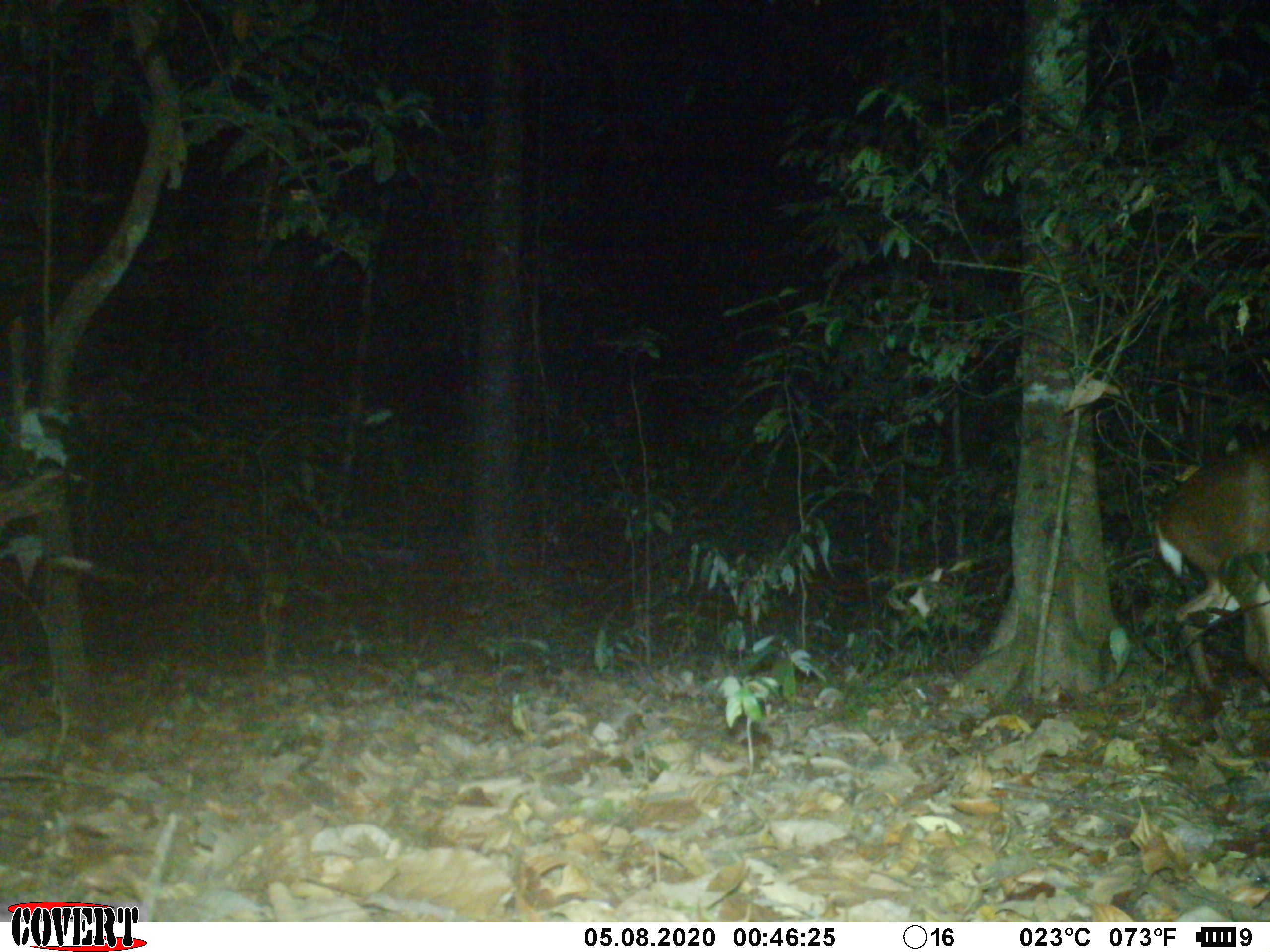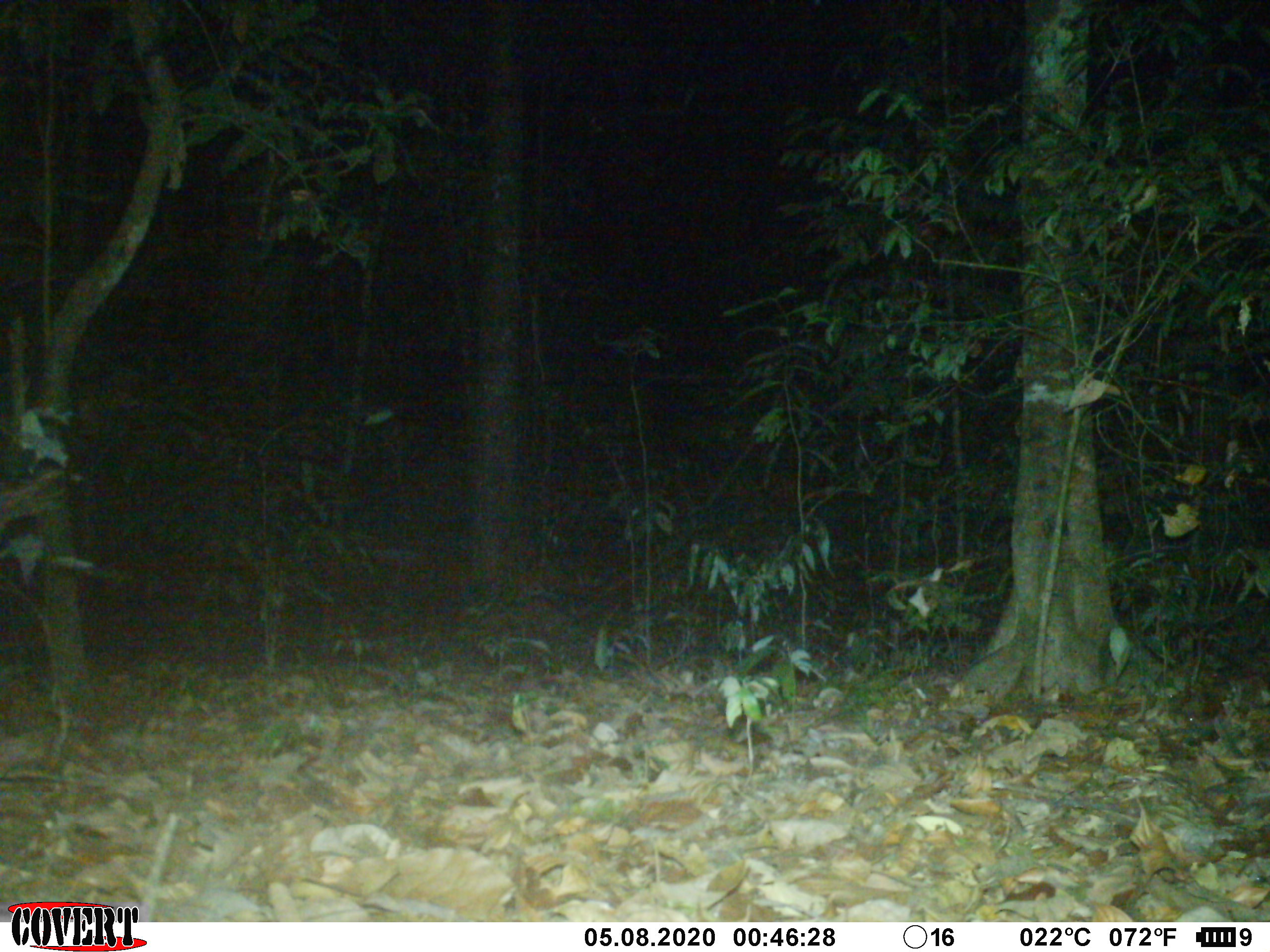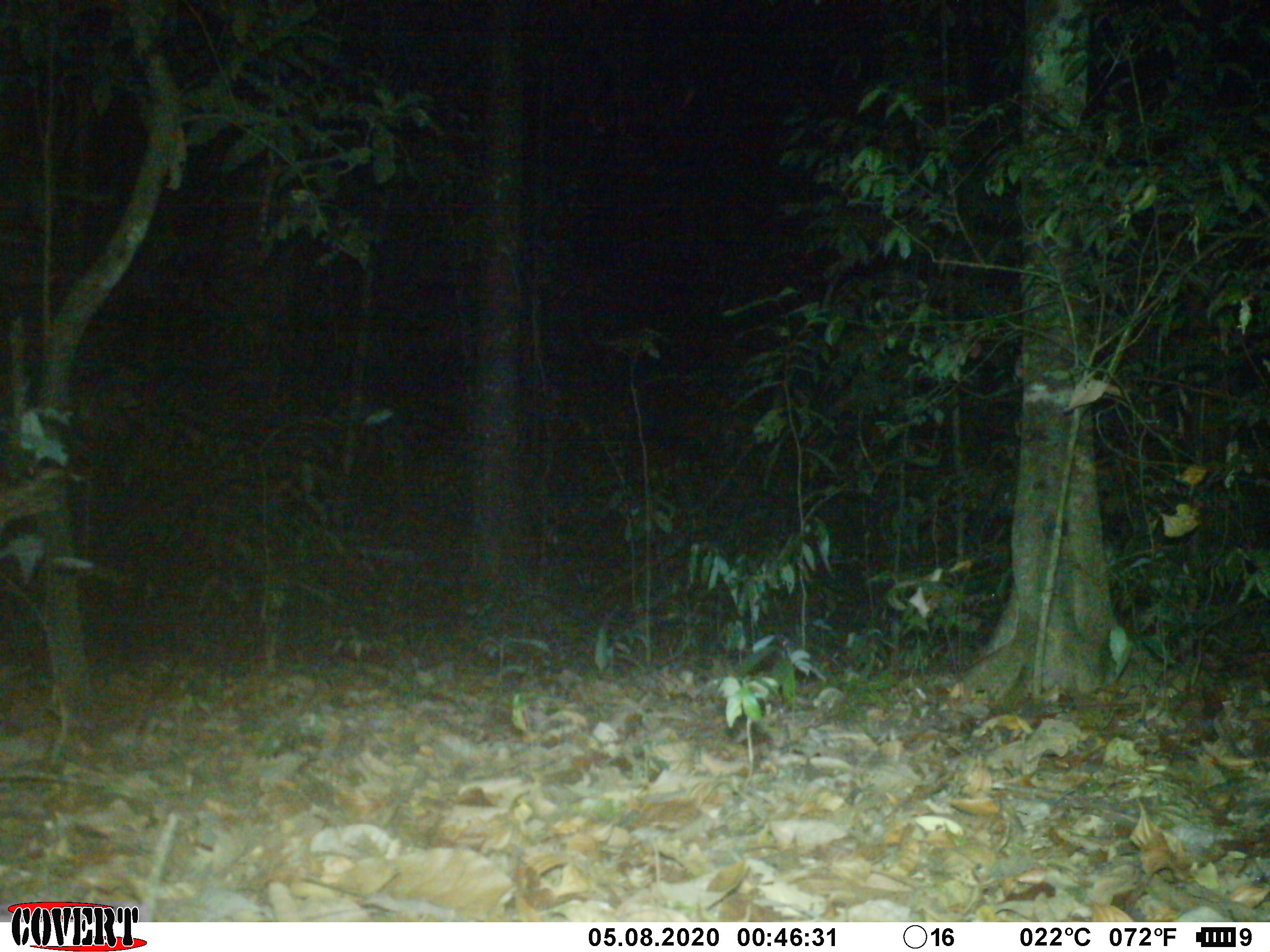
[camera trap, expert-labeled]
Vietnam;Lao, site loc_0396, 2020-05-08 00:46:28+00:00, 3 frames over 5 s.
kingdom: Animalia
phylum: Chordata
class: Mammalia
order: Artiodactyla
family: Cervidae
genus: Muntiacus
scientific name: Muntiacus vuquangensis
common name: large-antlered muntjac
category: large antlered muntjac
Large antlered muntjac (large-antlered muntjac) (Muntiacus vuquangensis). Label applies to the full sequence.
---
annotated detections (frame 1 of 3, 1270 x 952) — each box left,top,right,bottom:
large antlered muntjac: 1153,449,1270,709